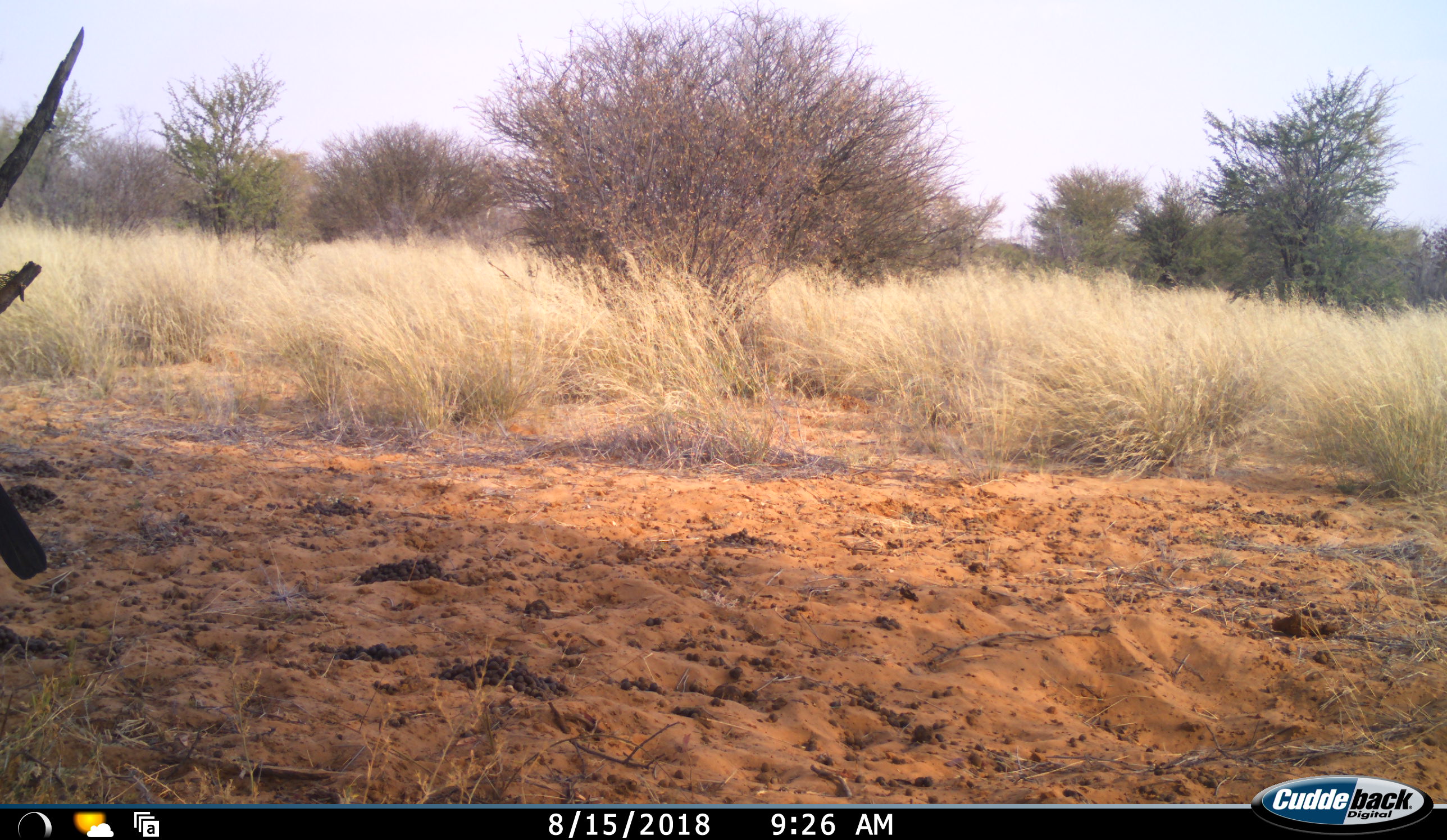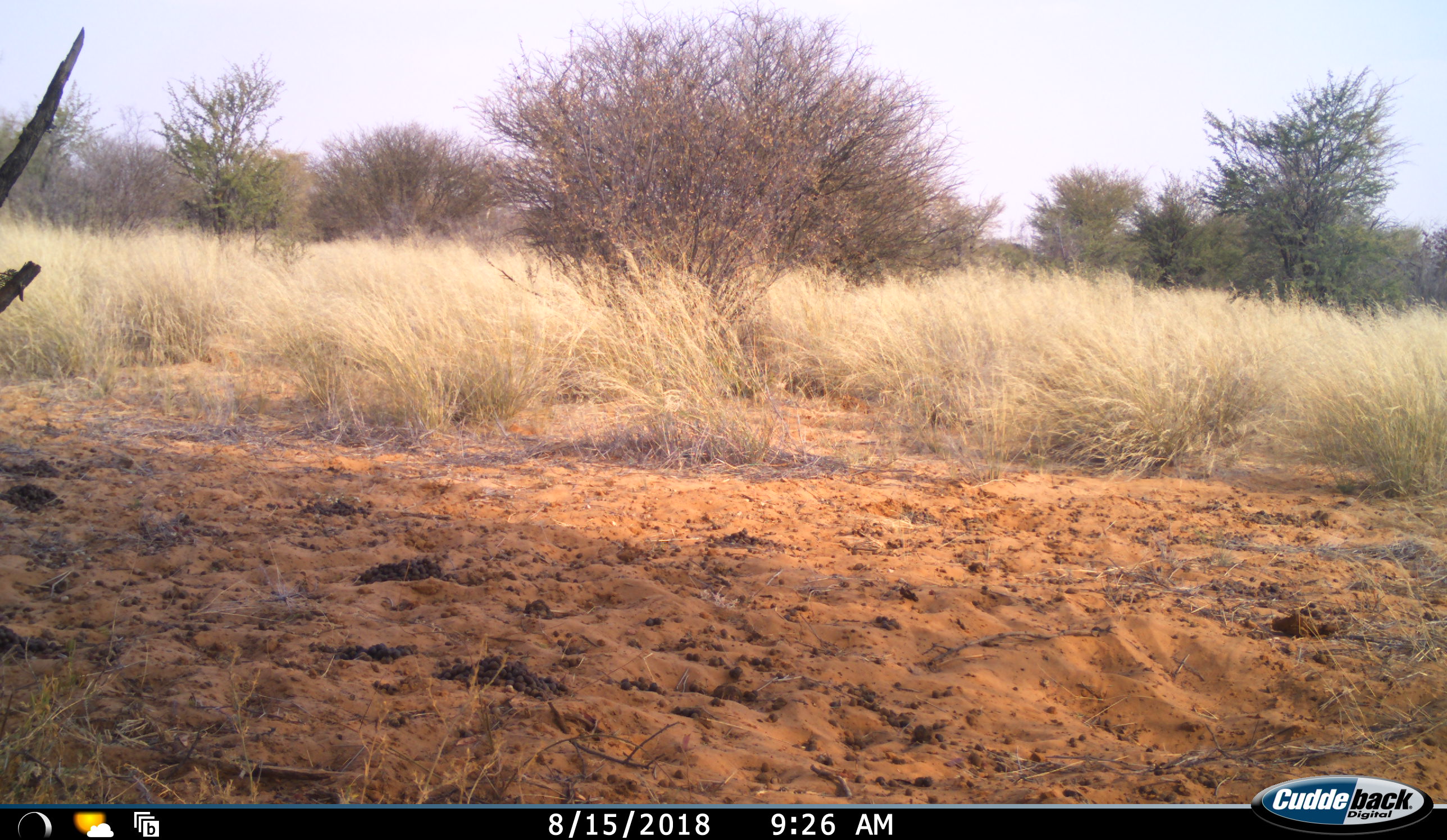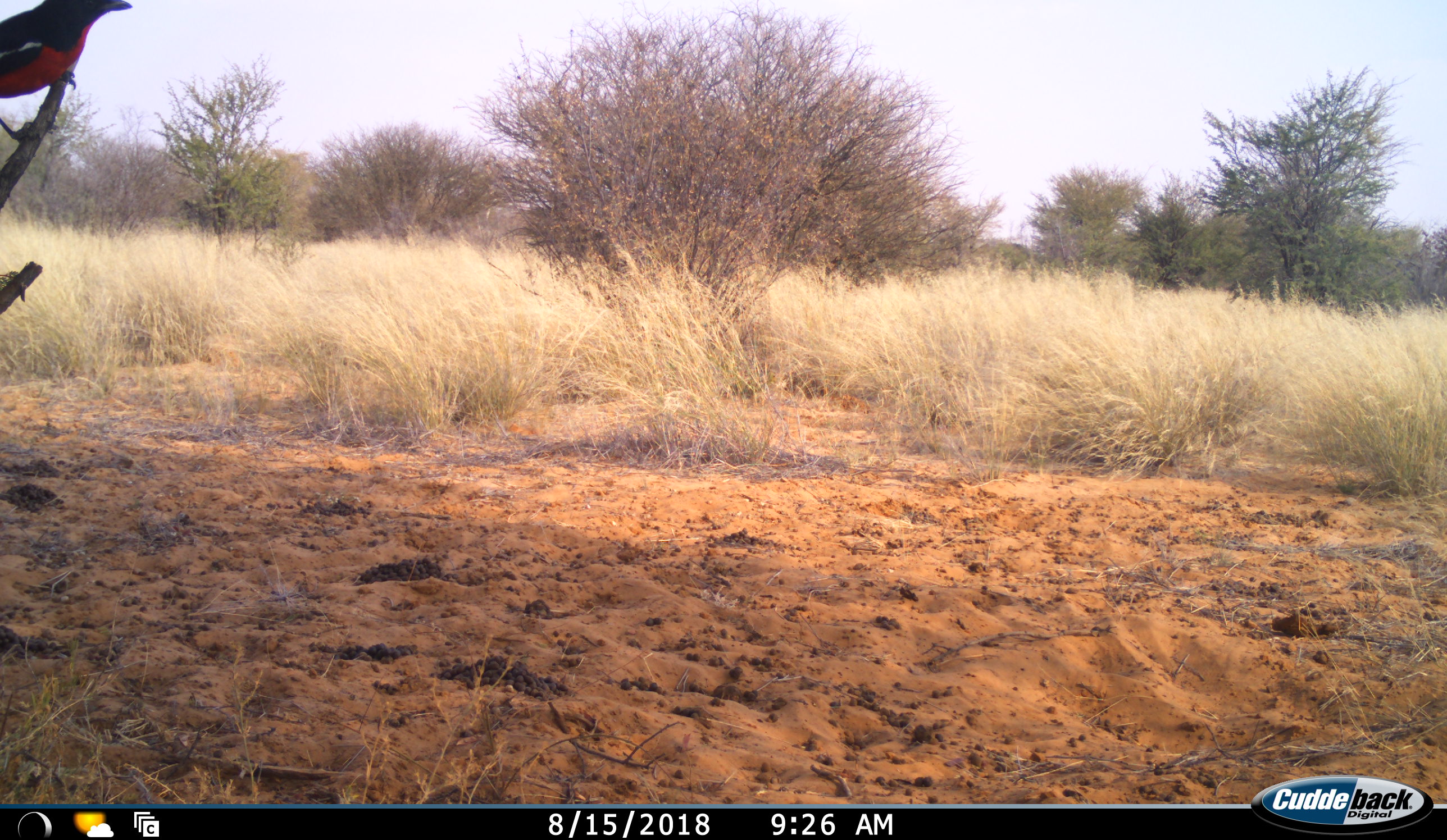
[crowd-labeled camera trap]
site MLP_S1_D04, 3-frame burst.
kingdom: Animalia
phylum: Chordata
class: Aves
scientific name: Aves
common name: bird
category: birdother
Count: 1.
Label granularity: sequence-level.